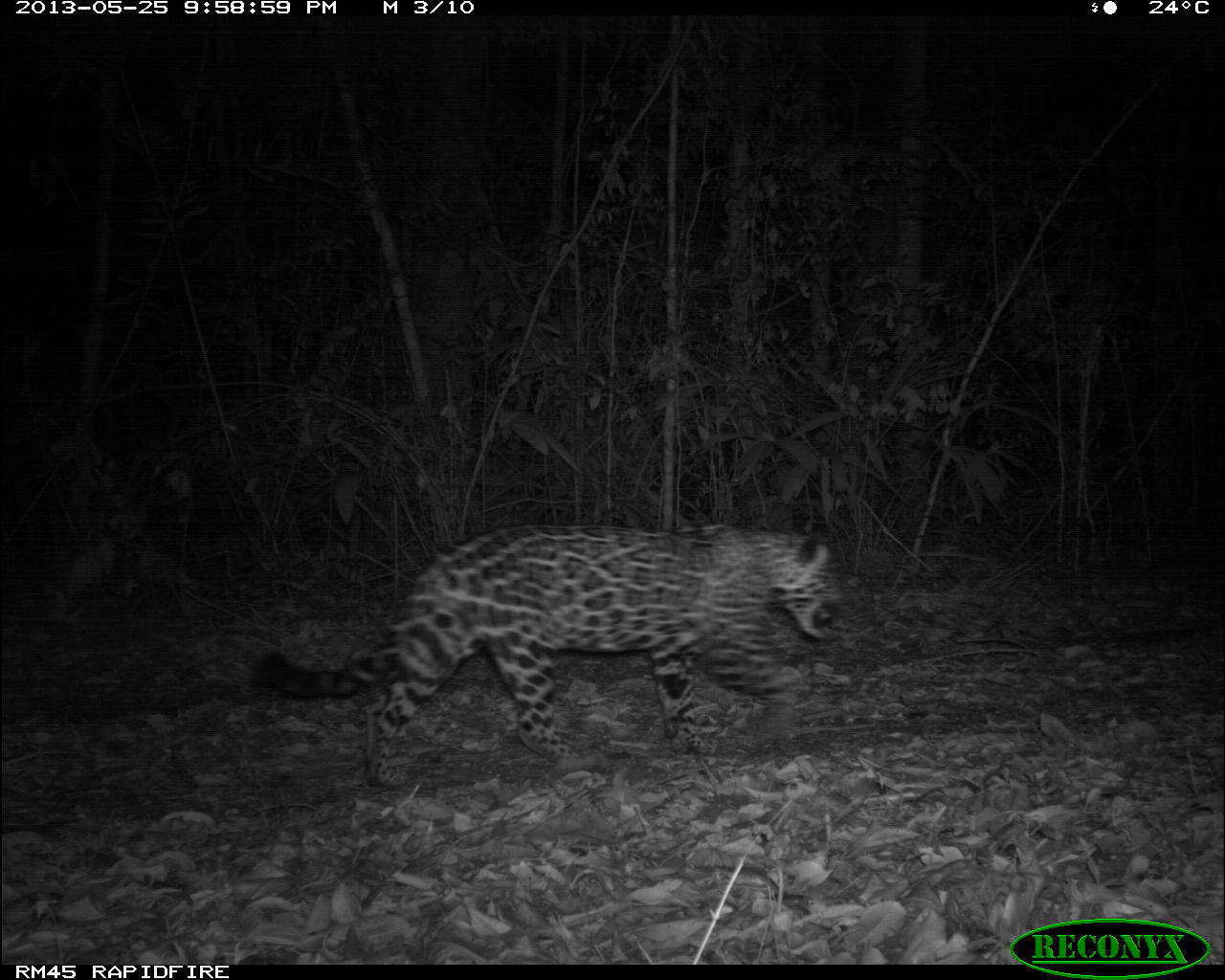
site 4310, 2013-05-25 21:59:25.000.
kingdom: Animalia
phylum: Chordata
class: Mammalia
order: Carnivora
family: Felidae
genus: Panthera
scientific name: Panthera onca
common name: jaguar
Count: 1.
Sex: female.